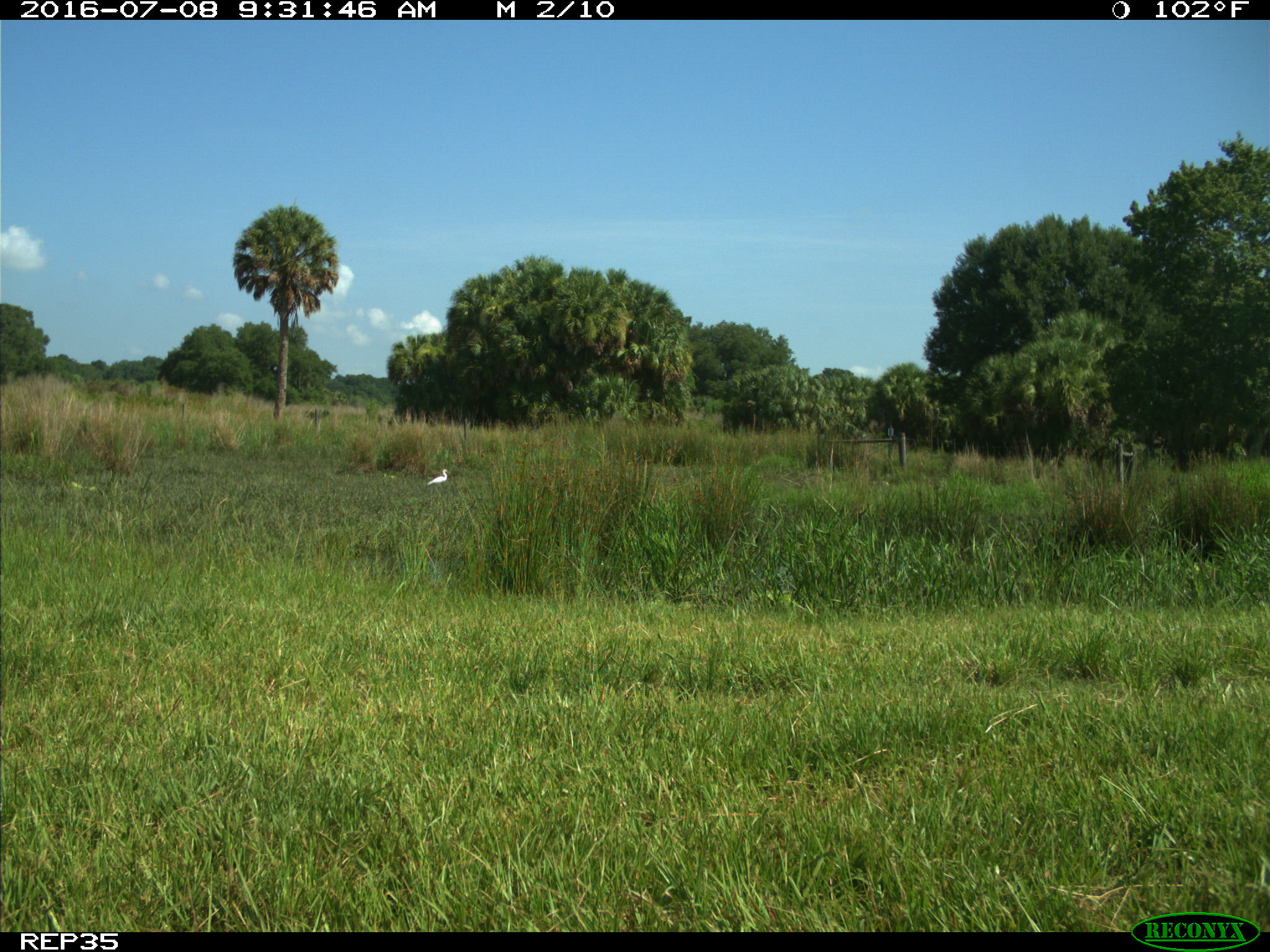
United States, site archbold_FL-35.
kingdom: Animalia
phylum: Chordata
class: Mammalia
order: Artiodactyla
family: Bovidae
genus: Bos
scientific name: Bos taurus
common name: domestic cow